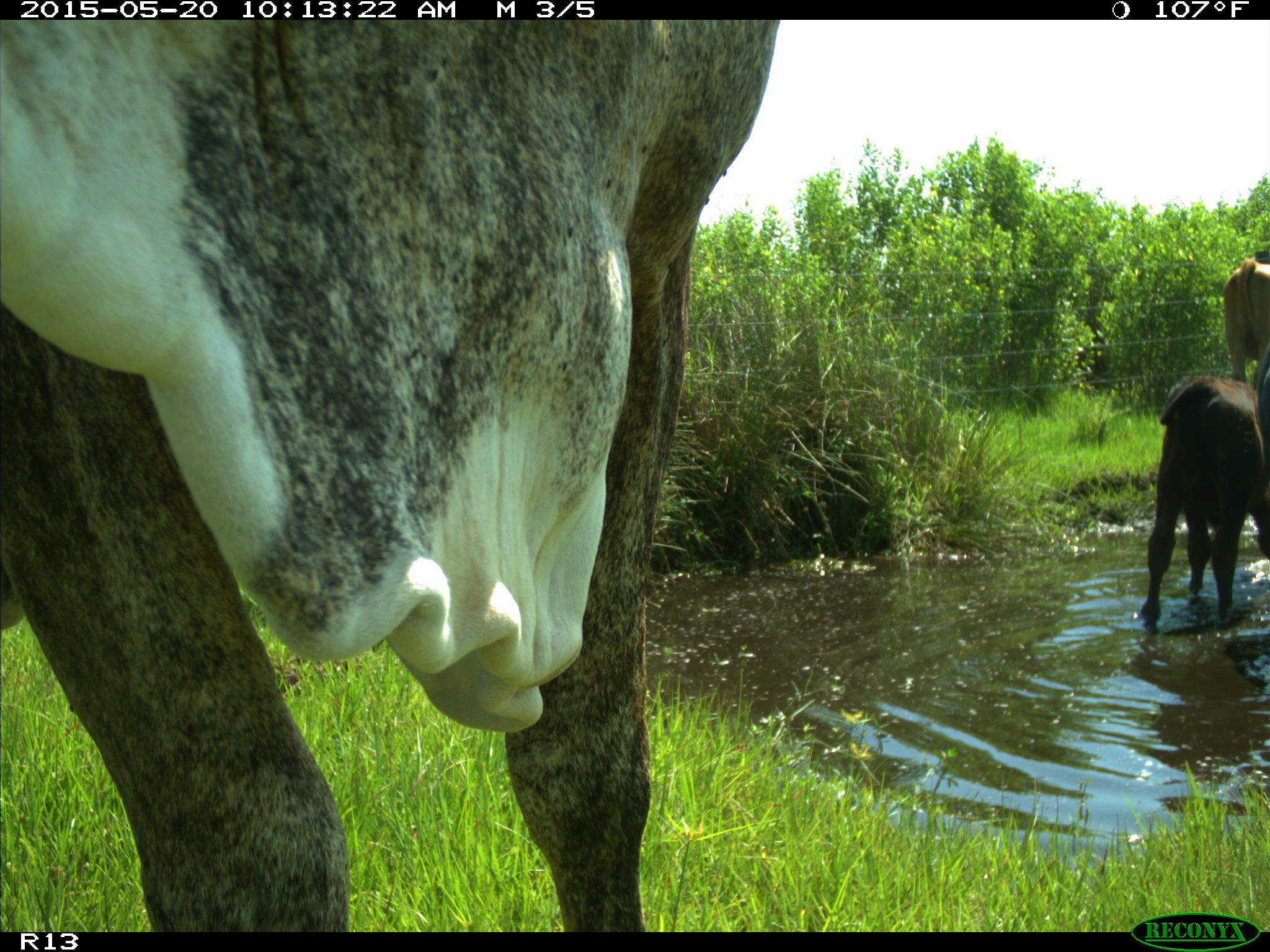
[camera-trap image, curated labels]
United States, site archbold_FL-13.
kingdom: Animalia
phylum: Chordata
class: Mammalia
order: Artiodactyla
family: Bovidae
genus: Bos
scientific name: Bos taurus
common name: domestic cow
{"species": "Bos taurus (domestic cow)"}